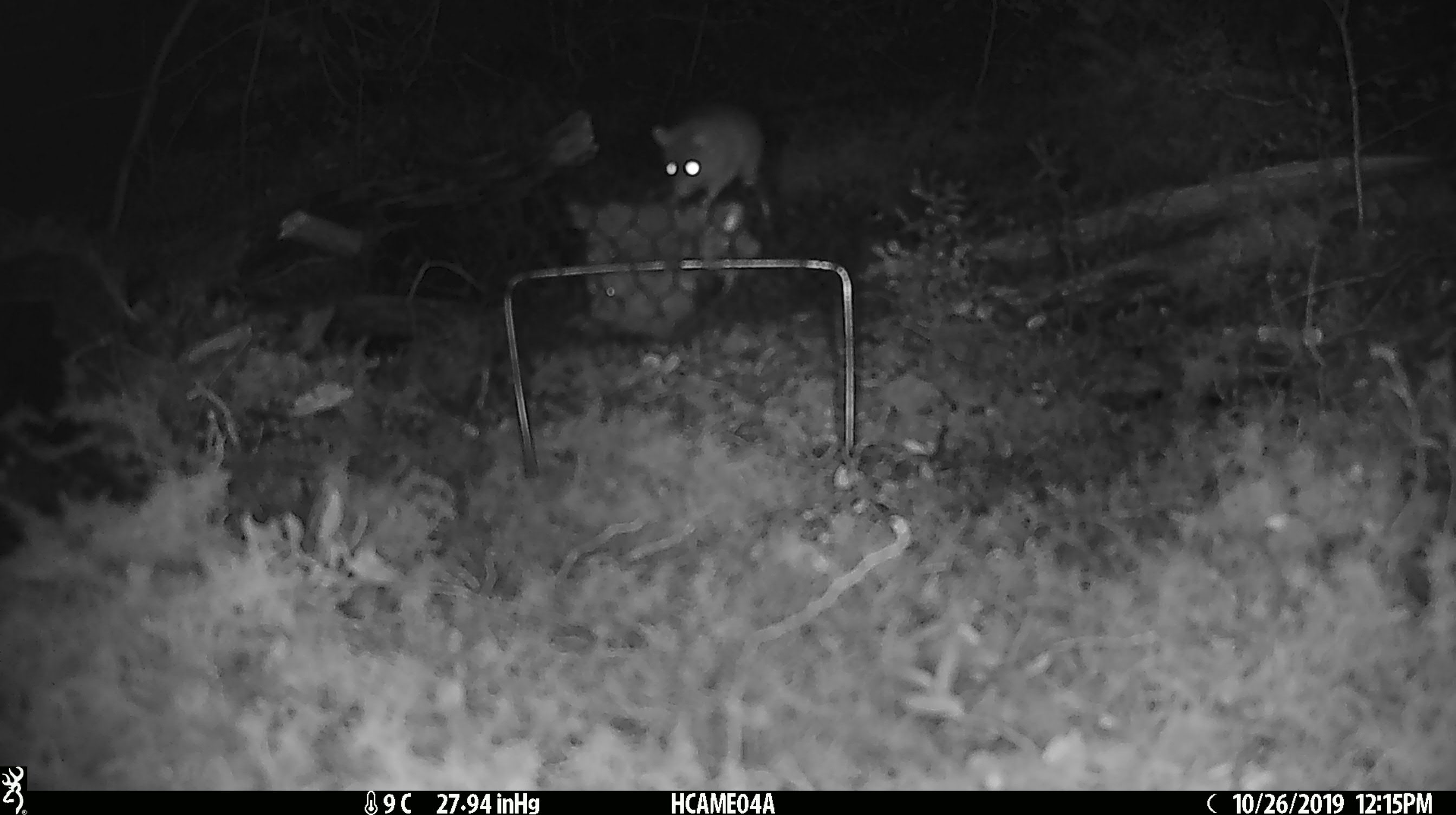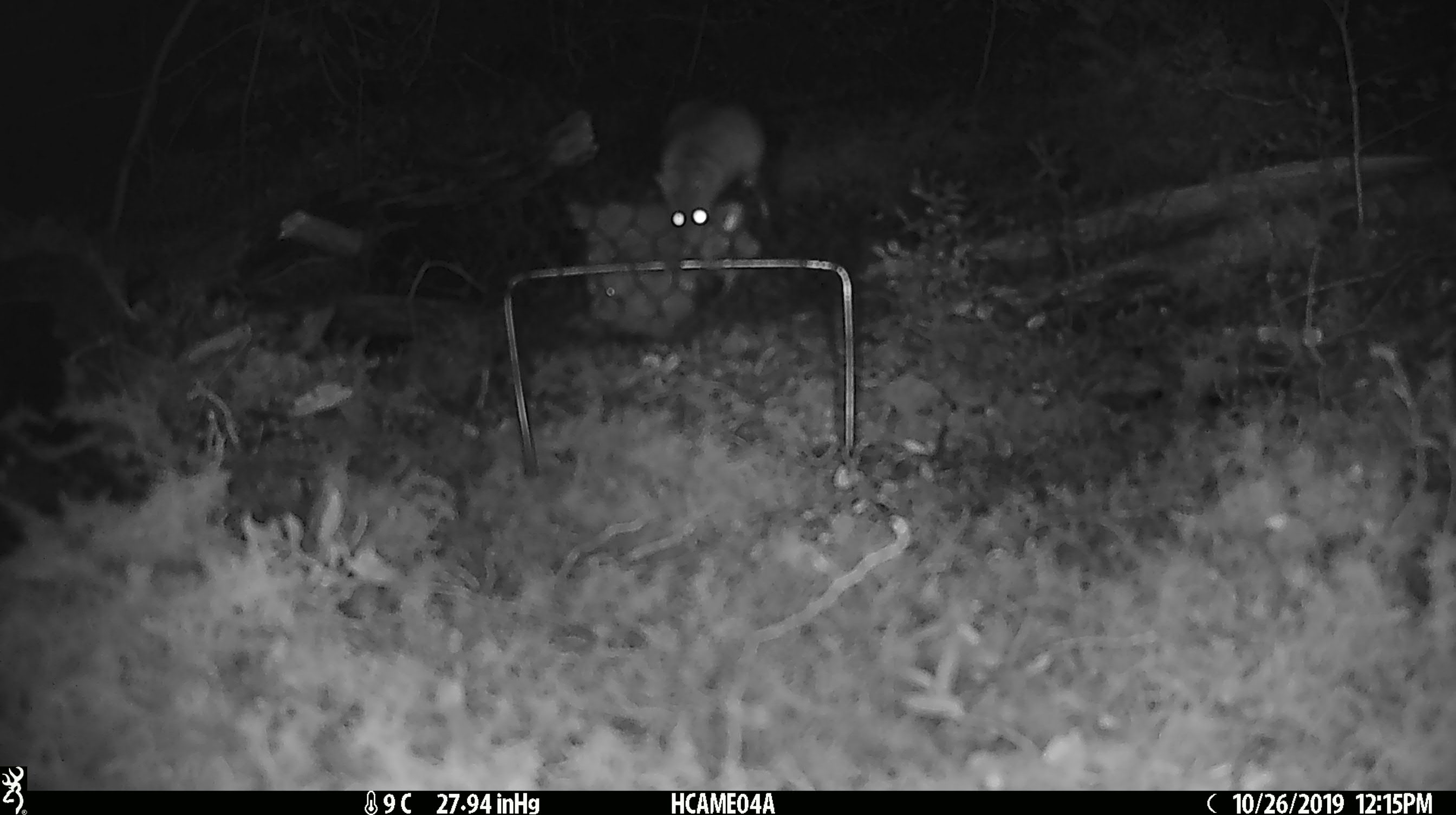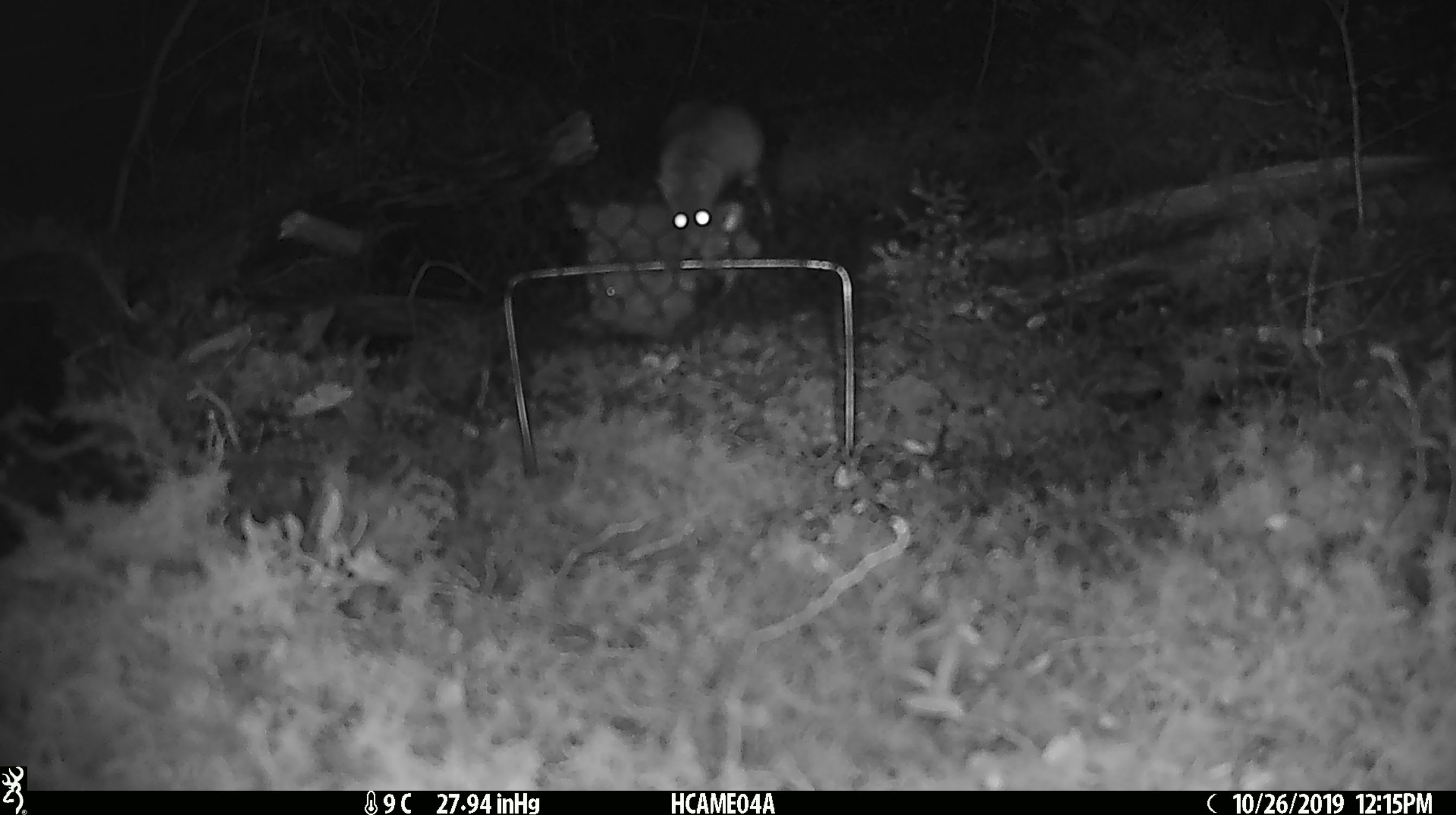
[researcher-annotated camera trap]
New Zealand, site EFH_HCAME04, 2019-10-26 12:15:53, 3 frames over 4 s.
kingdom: Animalia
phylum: Chordata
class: Mammalia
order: Rodentia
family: Muridae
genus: Mus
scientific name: Mus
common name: mouse